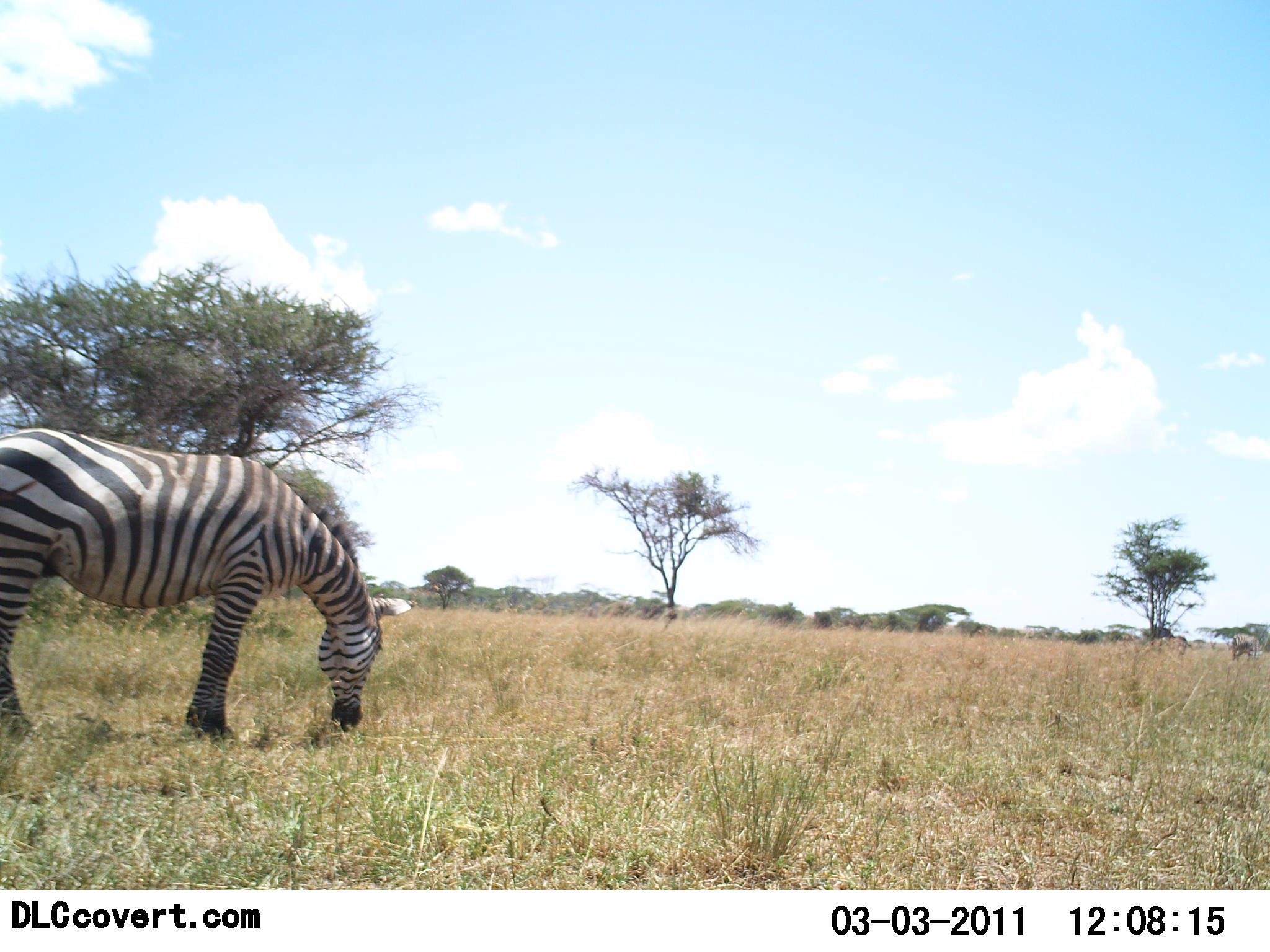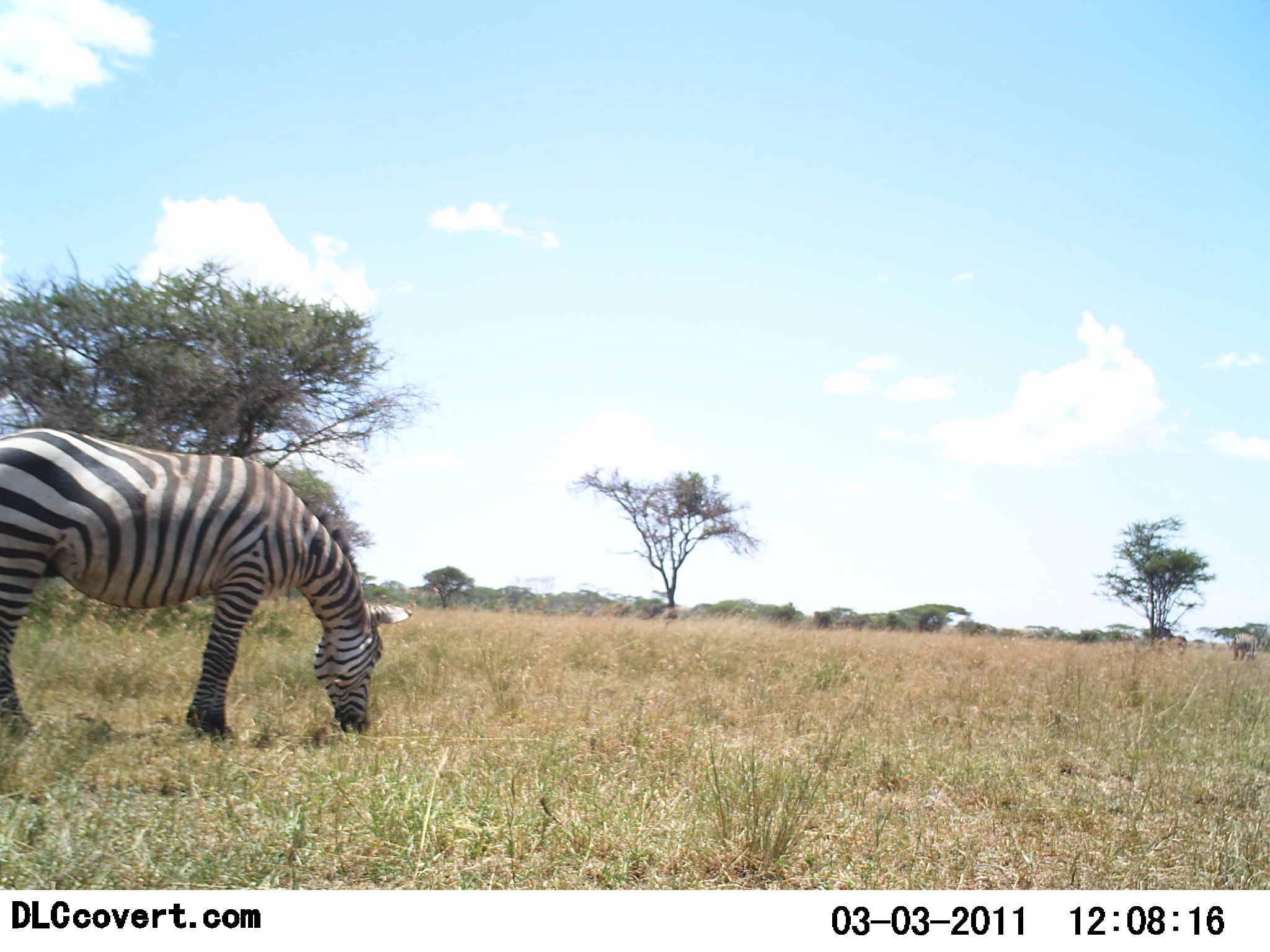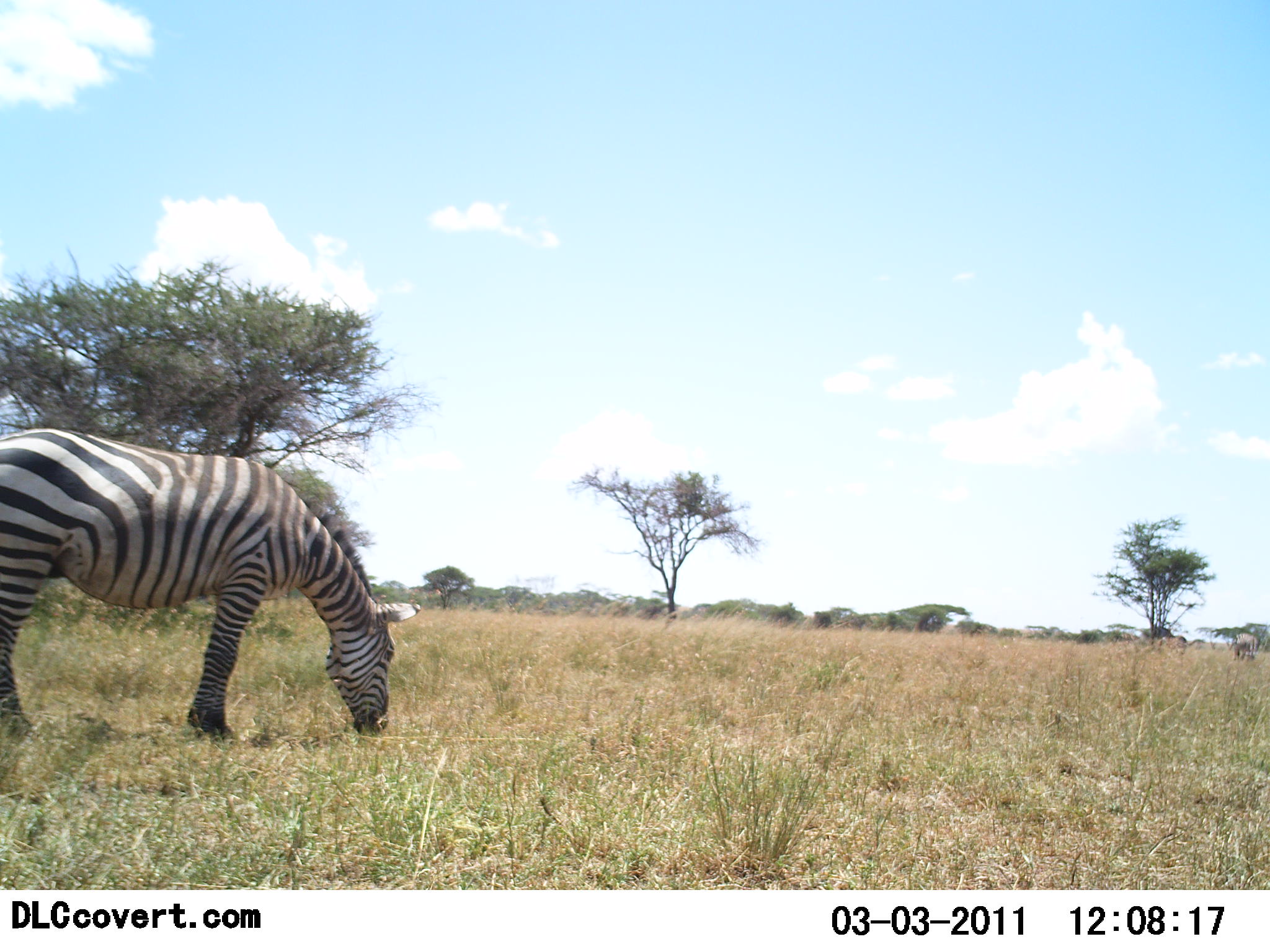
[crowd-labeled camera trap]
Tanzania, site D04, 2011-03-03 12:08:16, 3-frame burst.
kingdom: Animalia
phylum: Chordata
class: Mammalia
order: Perissodactyla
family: Equidae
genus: Equus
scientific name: Equus quagga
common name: plains zebra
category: zebra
Zebra (plains zebra) (Equus quagga), count 1. Behavior (volunteer vote fractions): standing 0%, resting 0%, moving 0%, interacting 0%. Young present (vote fraction): 0%. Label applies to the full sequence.